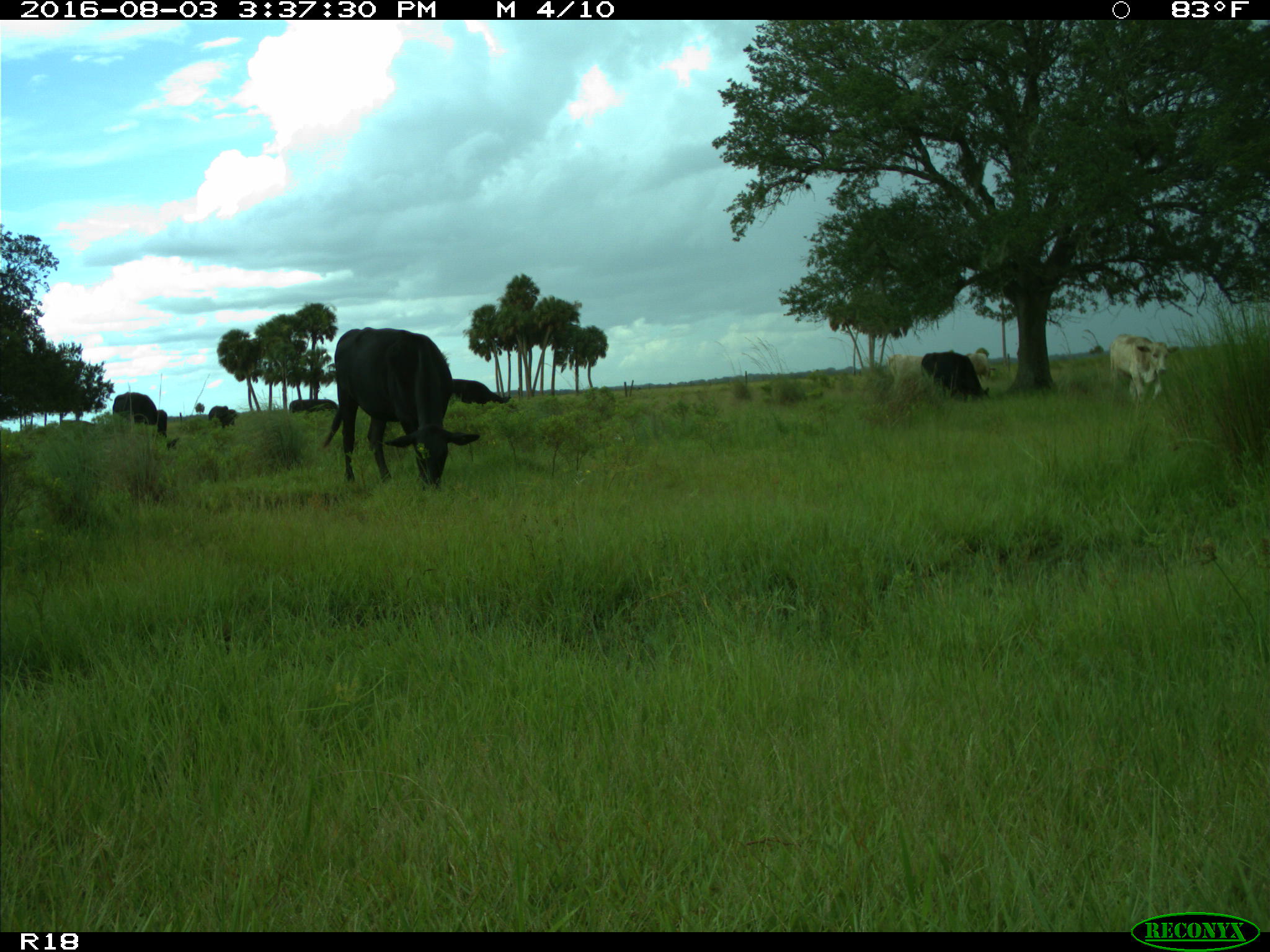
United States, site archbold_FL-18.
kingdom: Animalia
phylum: Chordata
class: Mammalia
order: Artiodactyla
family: Bovidae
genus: Bos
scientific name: Bos taurus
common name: domestic cow